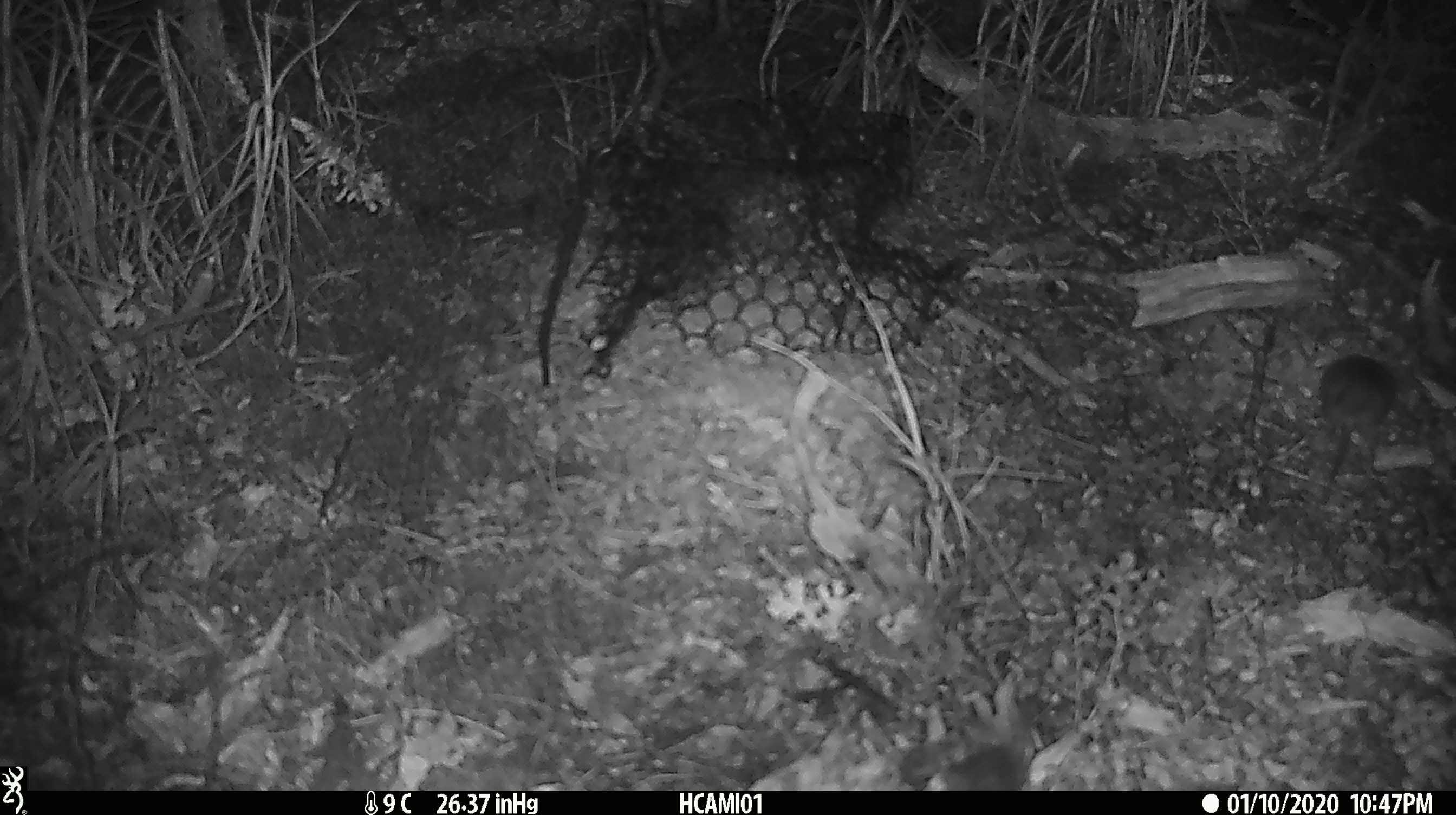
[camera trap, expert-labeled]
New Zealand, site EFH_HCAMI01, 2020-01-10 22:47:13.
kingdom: Animalia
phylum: Chordata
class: Mammalia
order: Rodentia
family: Muridae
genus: Mus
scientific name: Mus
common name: mouse